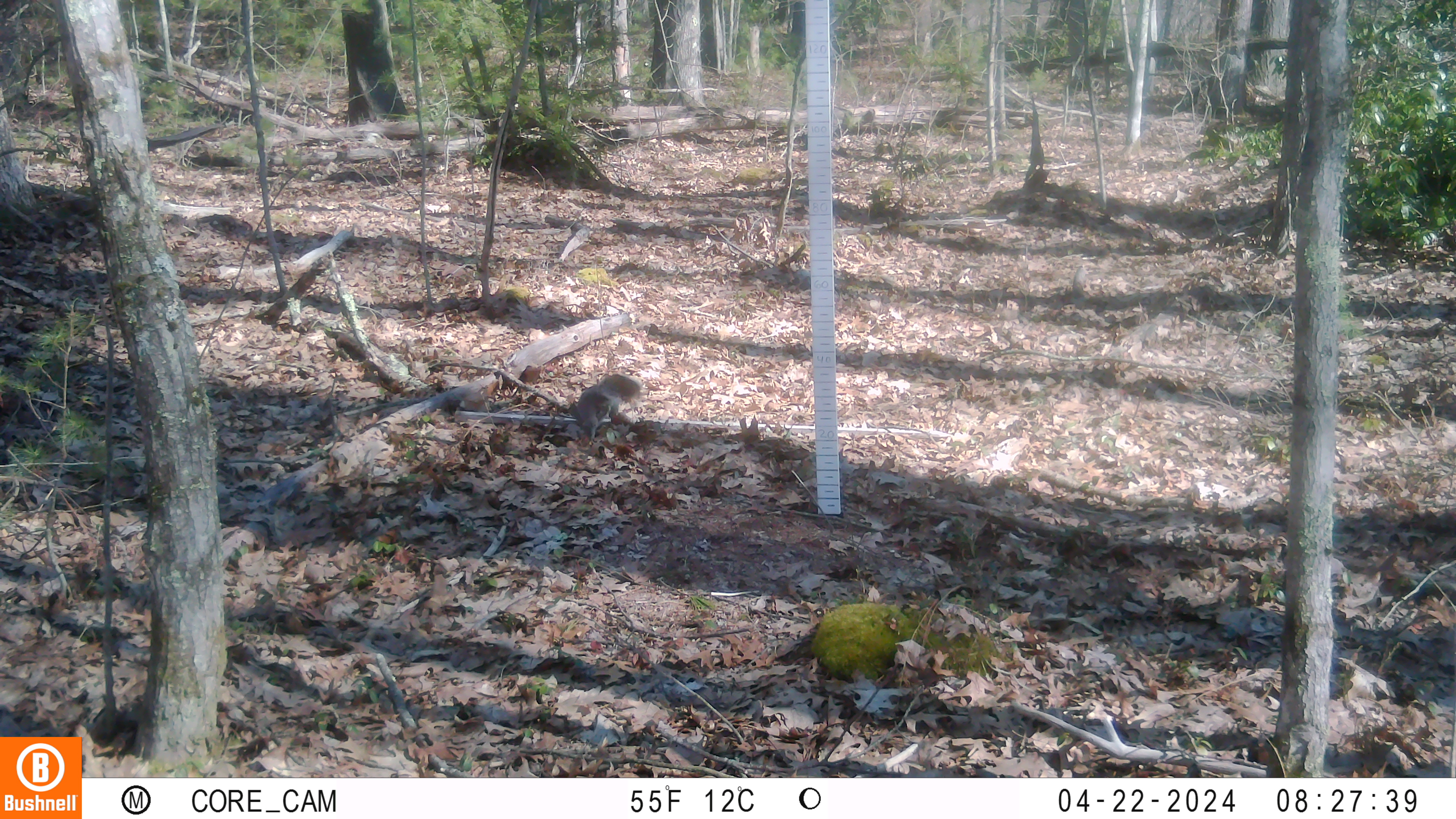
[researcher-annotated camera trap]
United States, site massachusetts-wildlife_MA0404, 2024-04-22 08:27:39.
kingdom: Animalia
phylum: Chordata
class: Mammalia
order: Rodentia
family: Sciuridae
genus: Sciurus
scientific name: Sciurus carolinensis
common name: gray squirrel